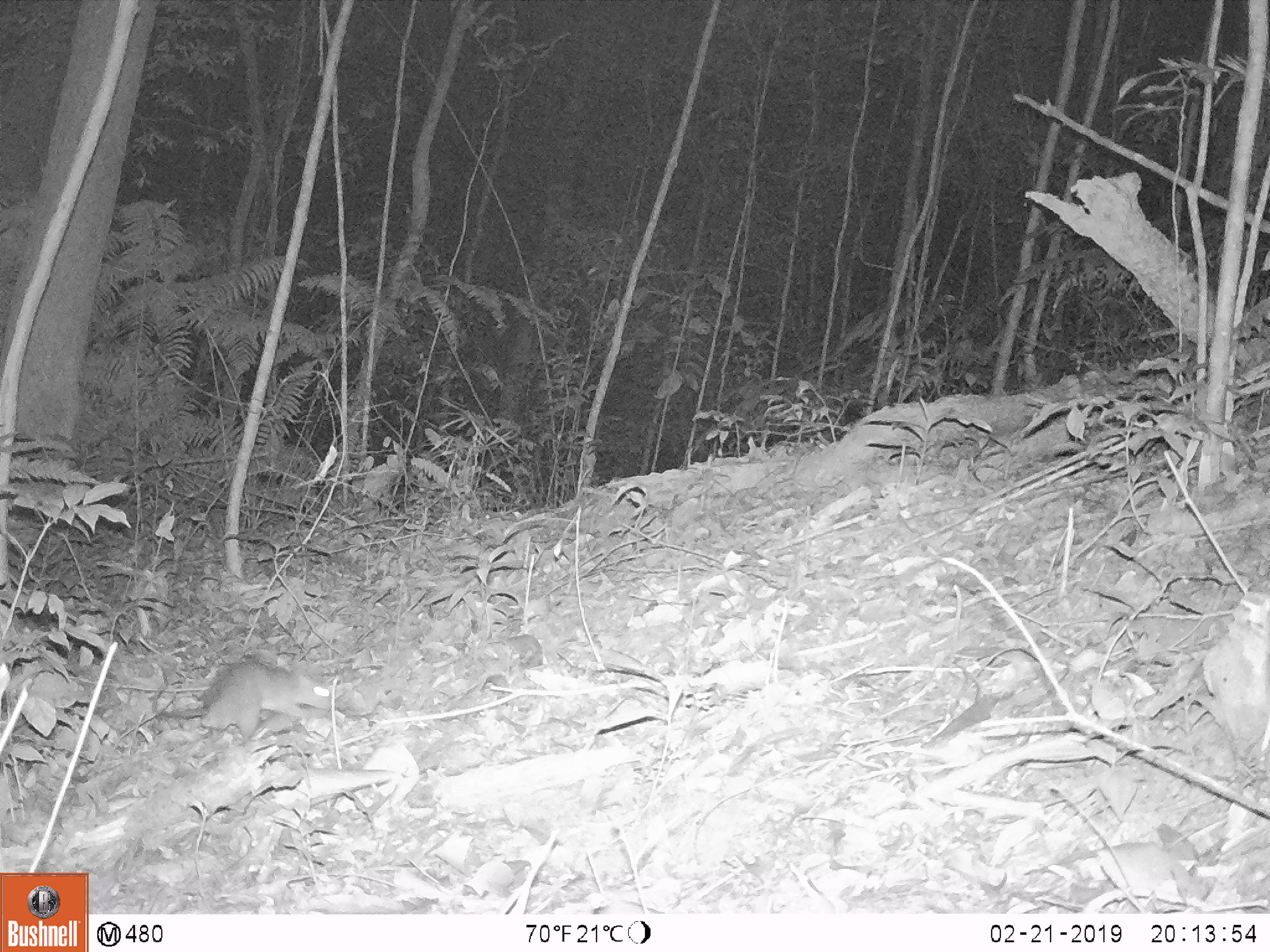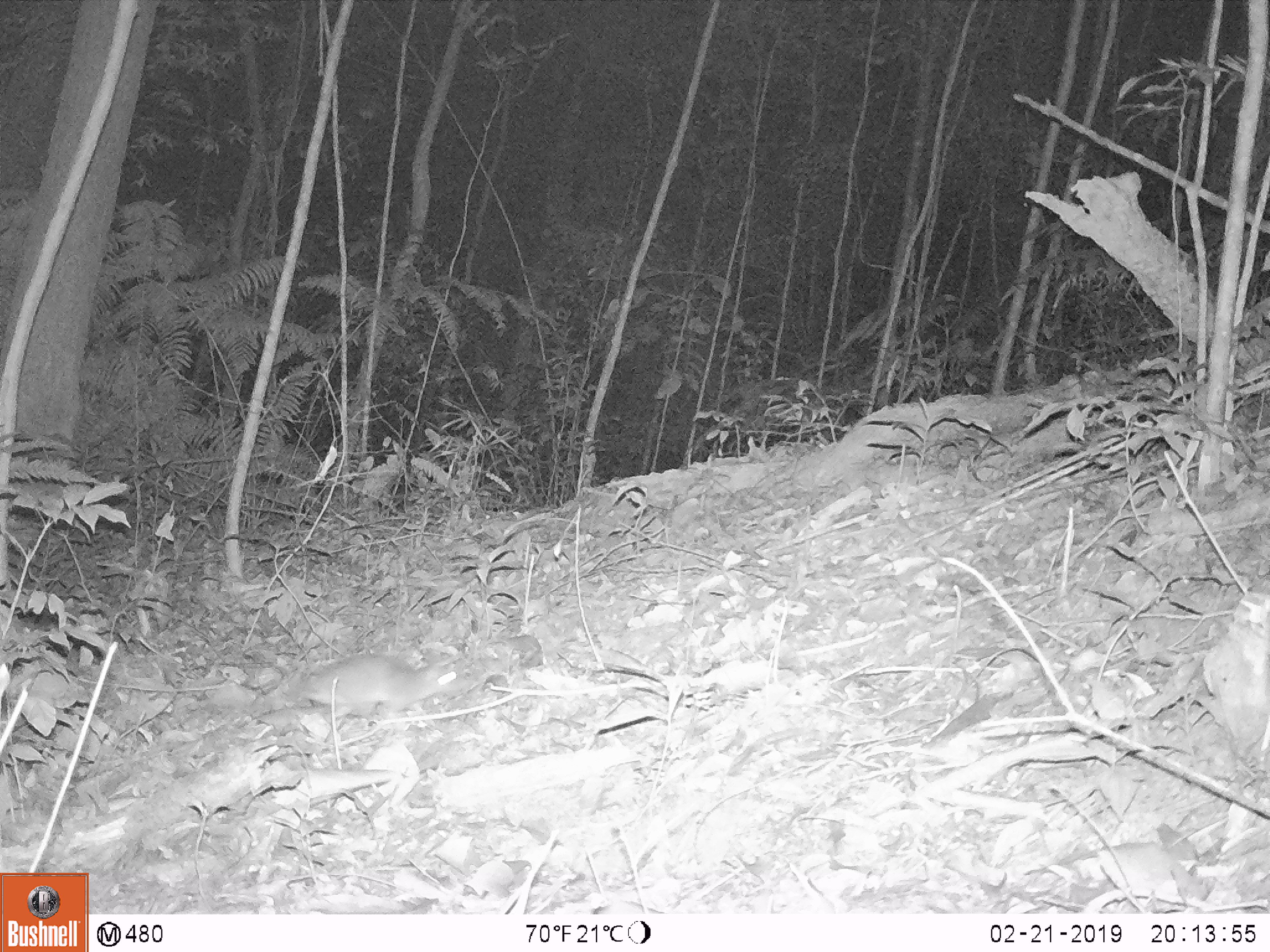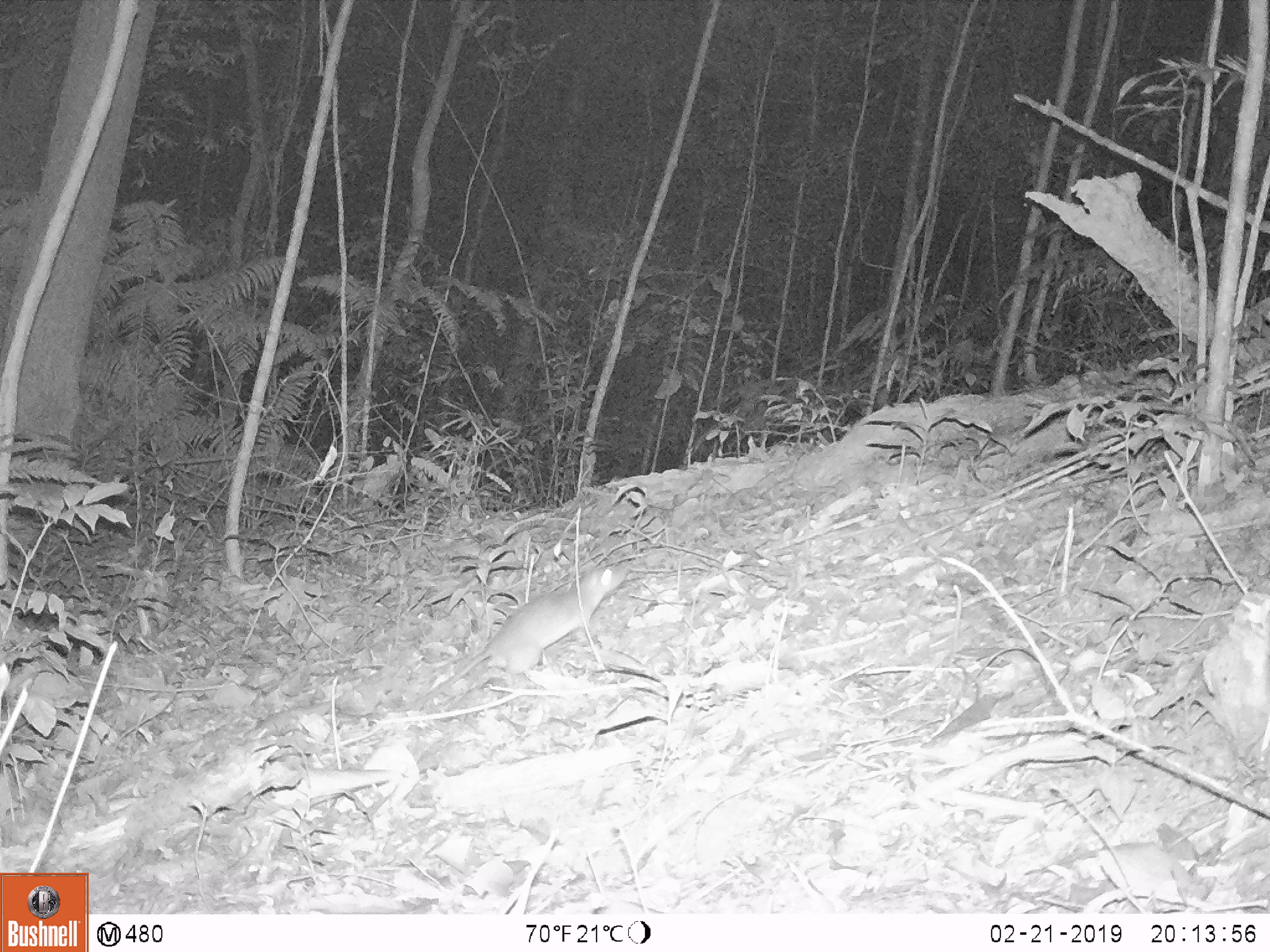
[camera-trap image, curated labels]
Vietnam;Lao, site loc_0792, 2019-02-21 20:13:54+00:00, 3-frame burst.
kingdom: Animalia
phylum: Chordata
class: Mammalia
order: Rodentia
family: Muridae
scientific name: Muridae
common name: old-world mice and rats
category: unidentified murid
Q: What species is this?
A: Unidentified murid (old-world mice and rats) (Muridae).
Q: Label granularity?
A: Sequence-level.